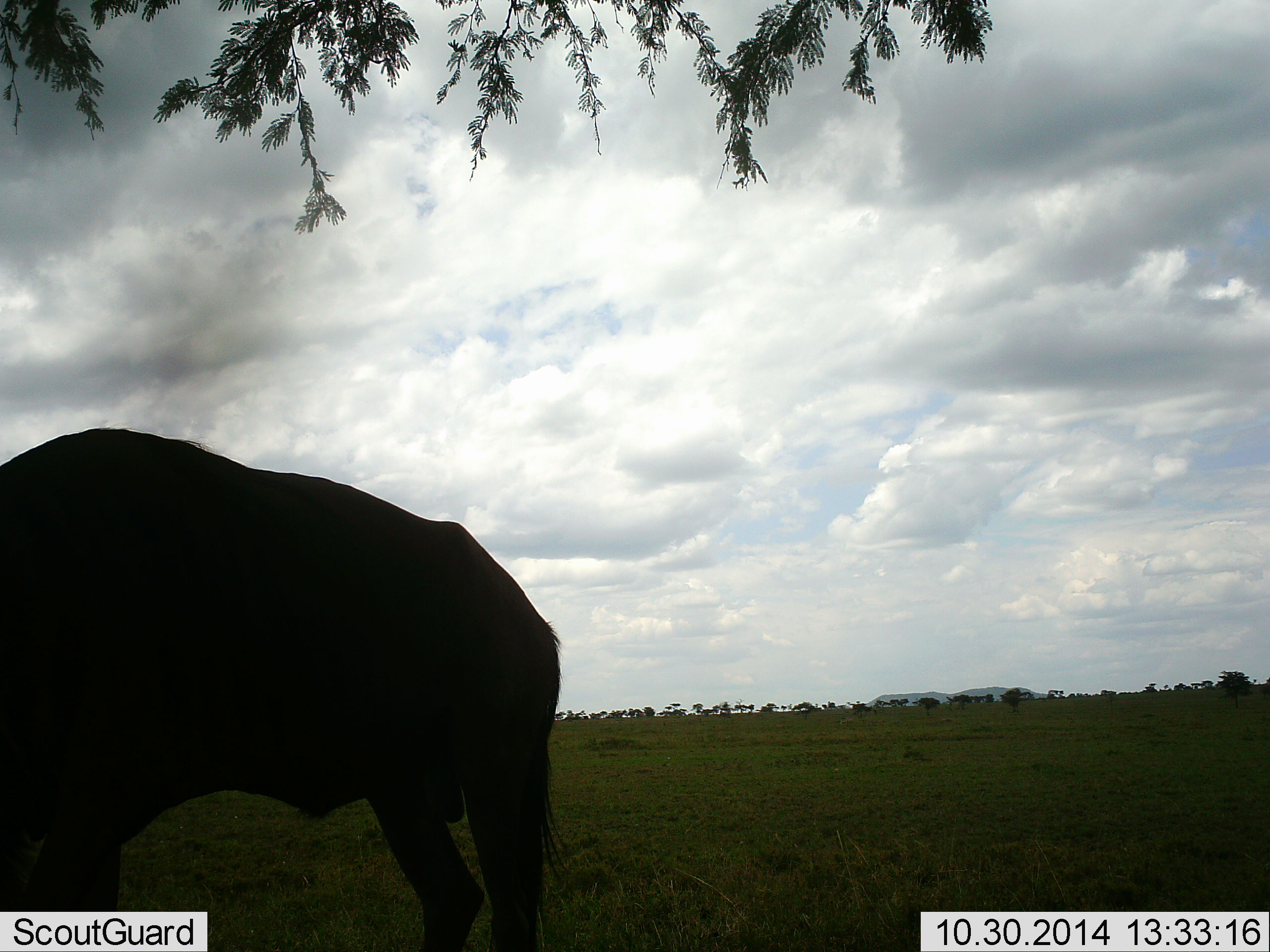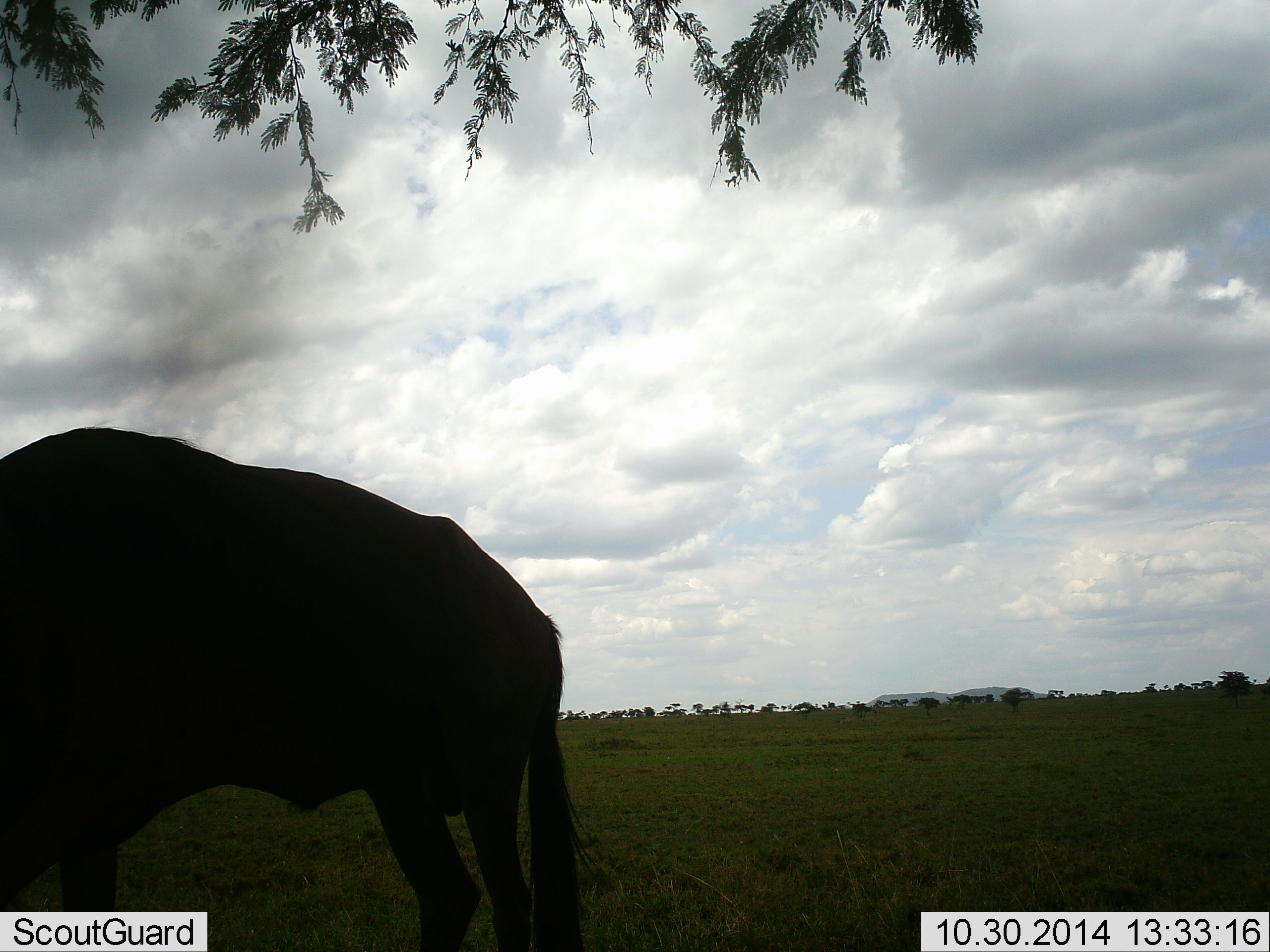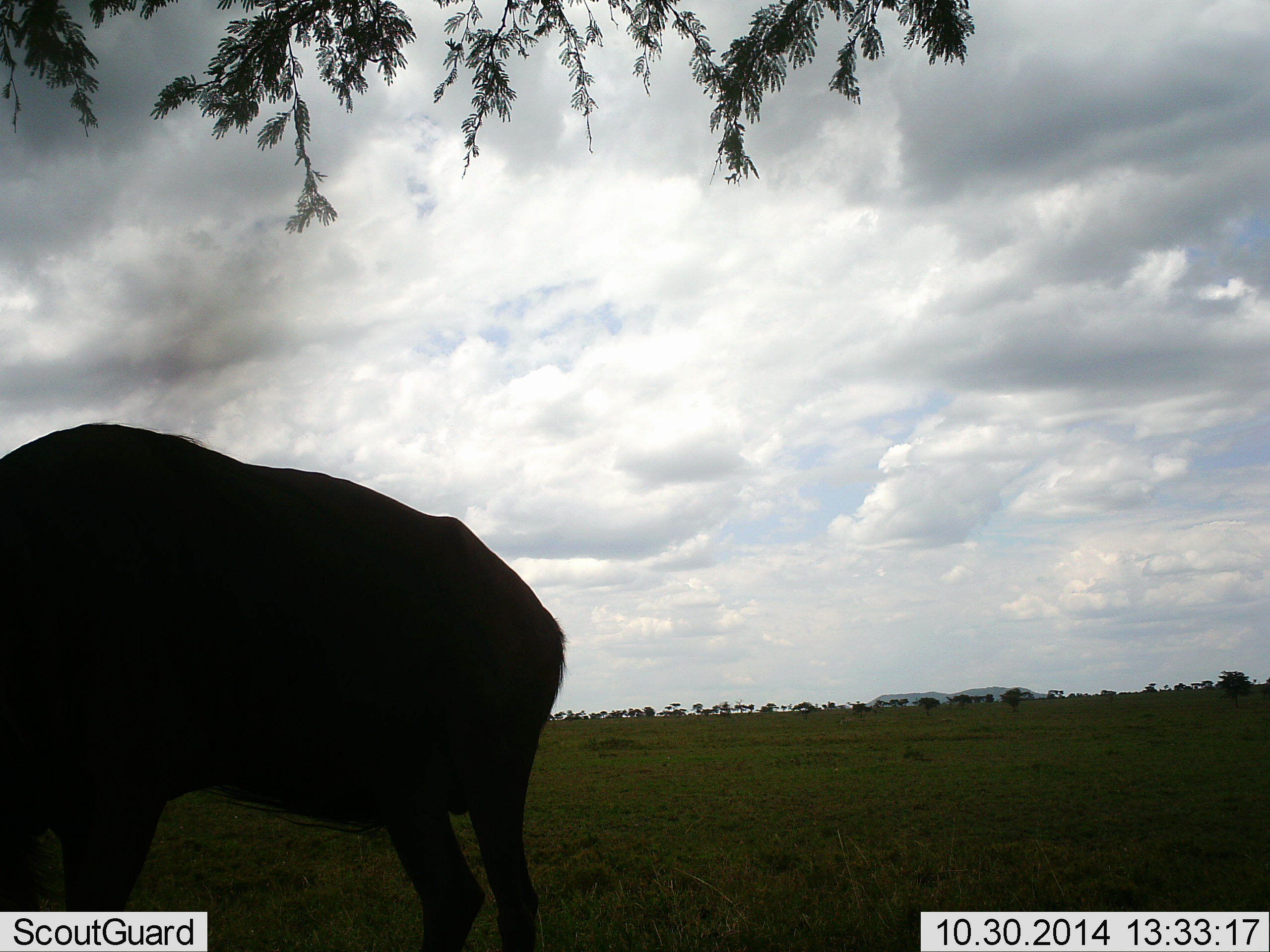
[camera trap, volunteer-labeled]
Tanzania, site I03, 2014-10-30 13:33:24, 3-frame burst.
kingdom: Animalia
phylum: Chordata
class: Mammalia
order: Artiodactyla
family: Bovidae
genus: Connochaetes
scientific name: Connochaetes taurinus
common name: blue wildebeest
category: wildebeest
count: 1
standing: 50%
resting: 0%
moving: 0%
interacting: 0%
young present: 0%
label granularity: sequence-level